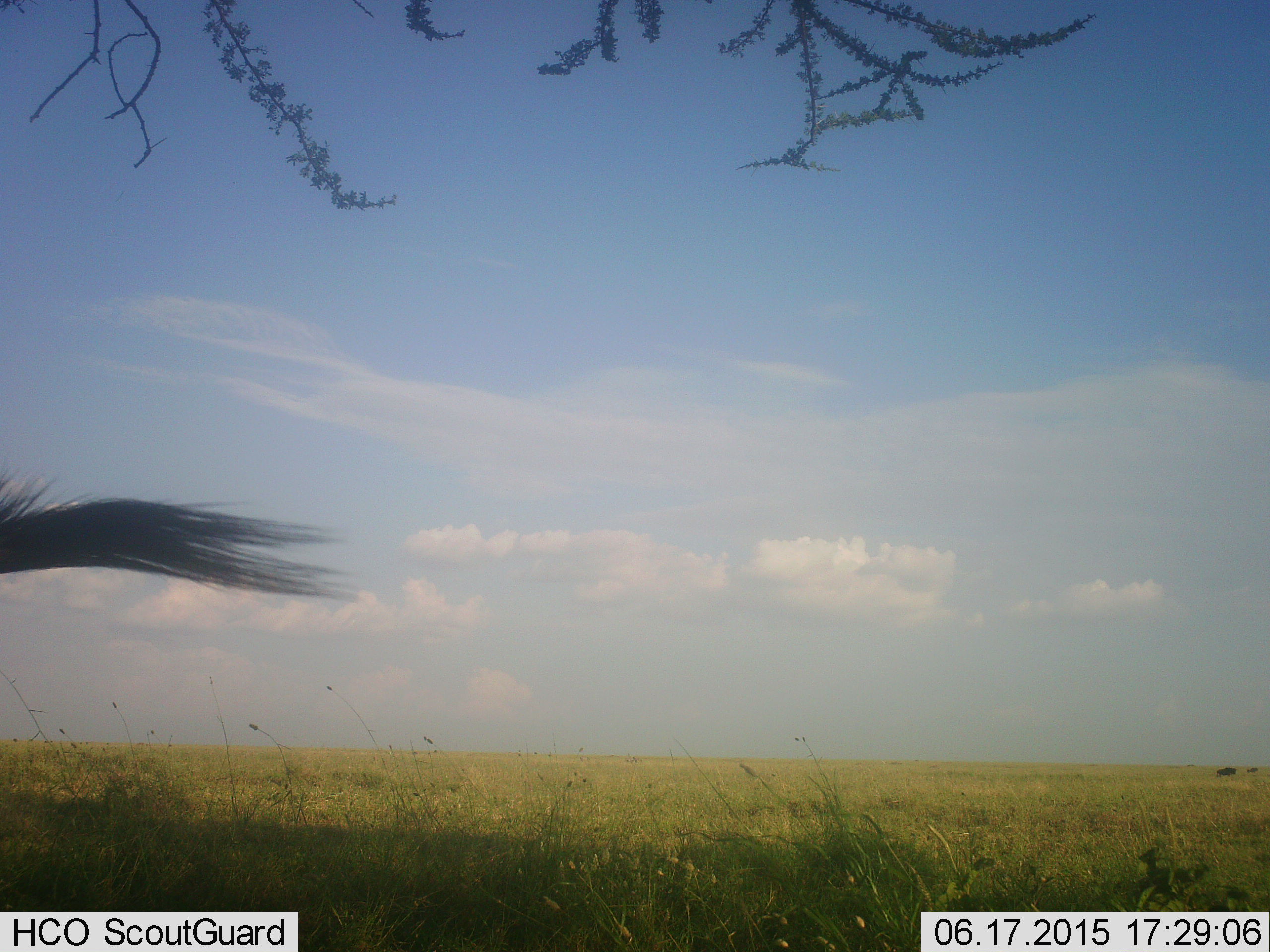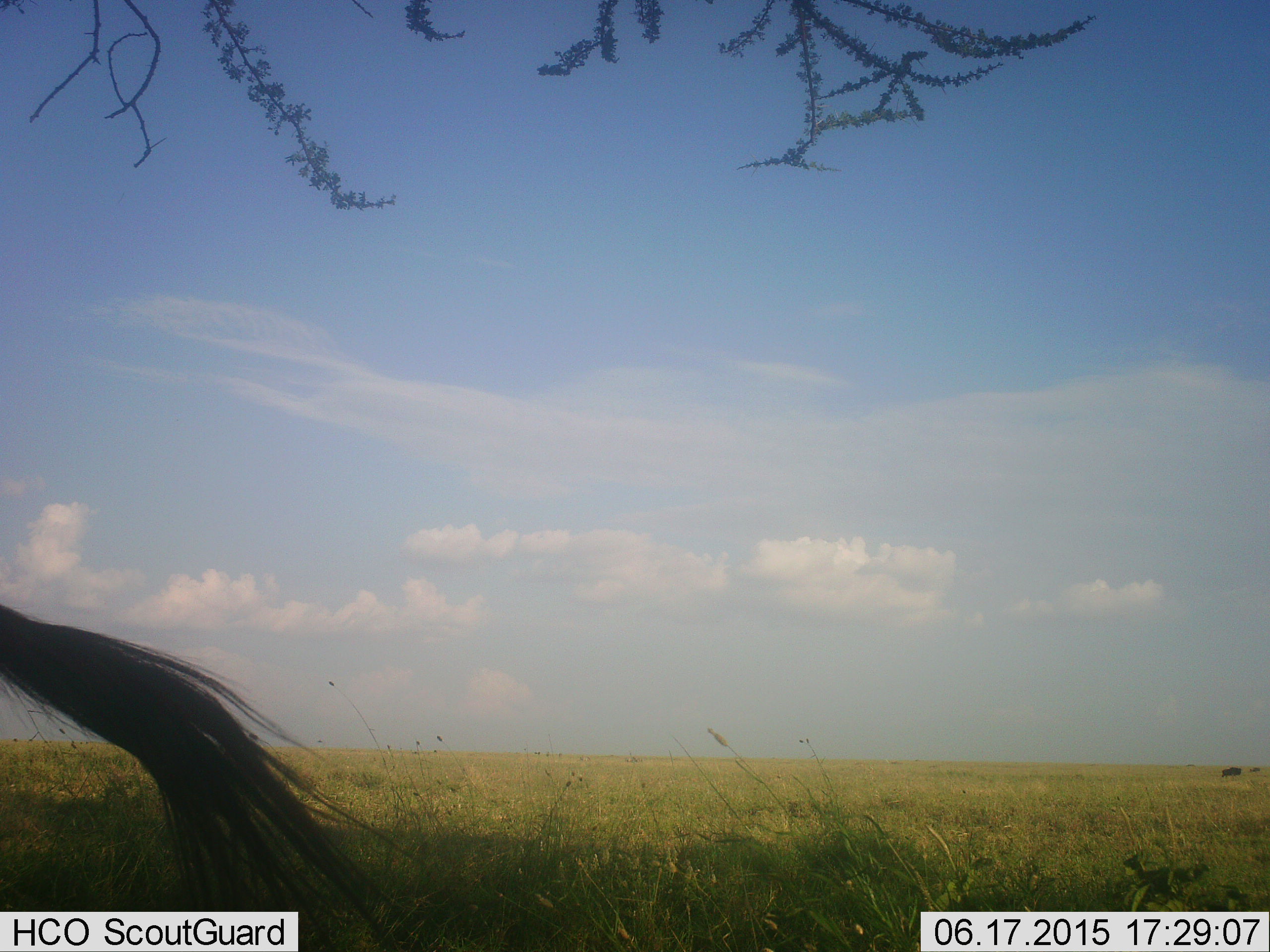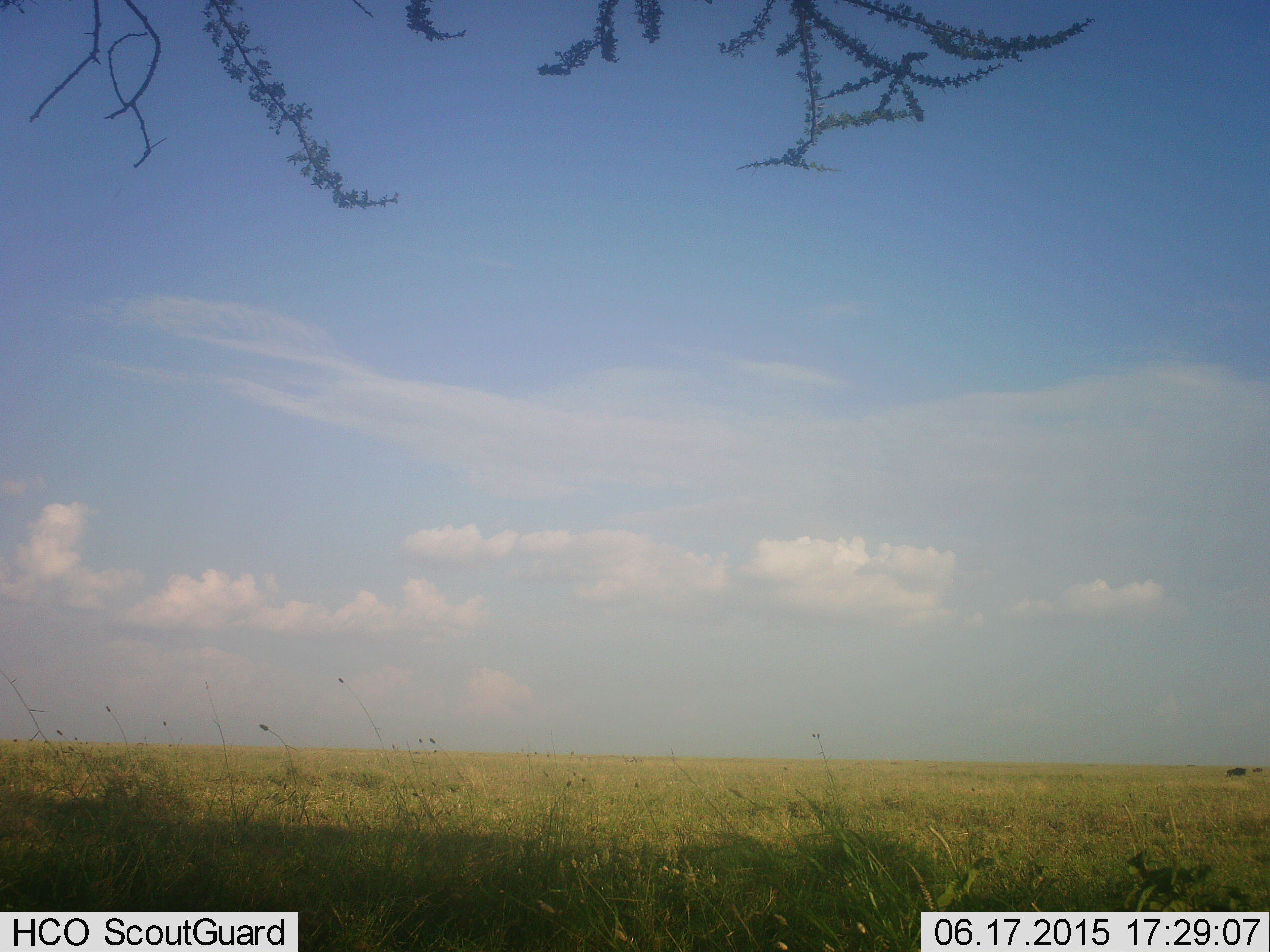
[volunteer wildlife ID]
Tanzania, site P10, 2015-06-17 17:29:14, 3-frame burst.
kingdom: Animalia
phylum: Chordata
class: Mammalia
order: Artiodactyla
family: Bovidae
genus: Connochaetes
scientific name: Connochaetes taurinus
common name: blue wildebeest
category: wildebeest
Wildebeest (blue wildebeest) (Connochaetes taurinus), count 1. Behavior (volunteer vote fractions): standing 70%, resting 0%, moving 40%, interacting 0%. Young present (vote fraction): 0%. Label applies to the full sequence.